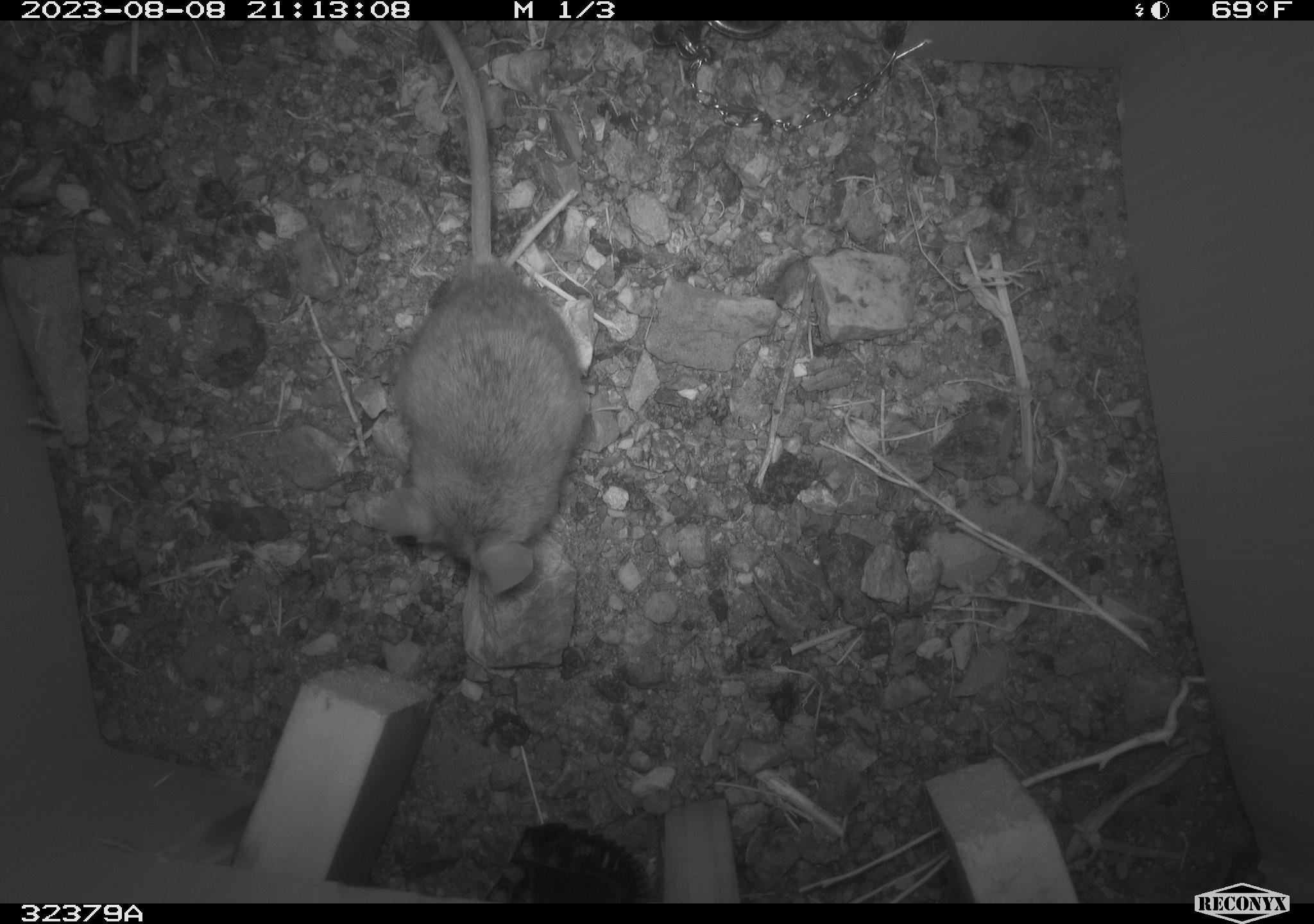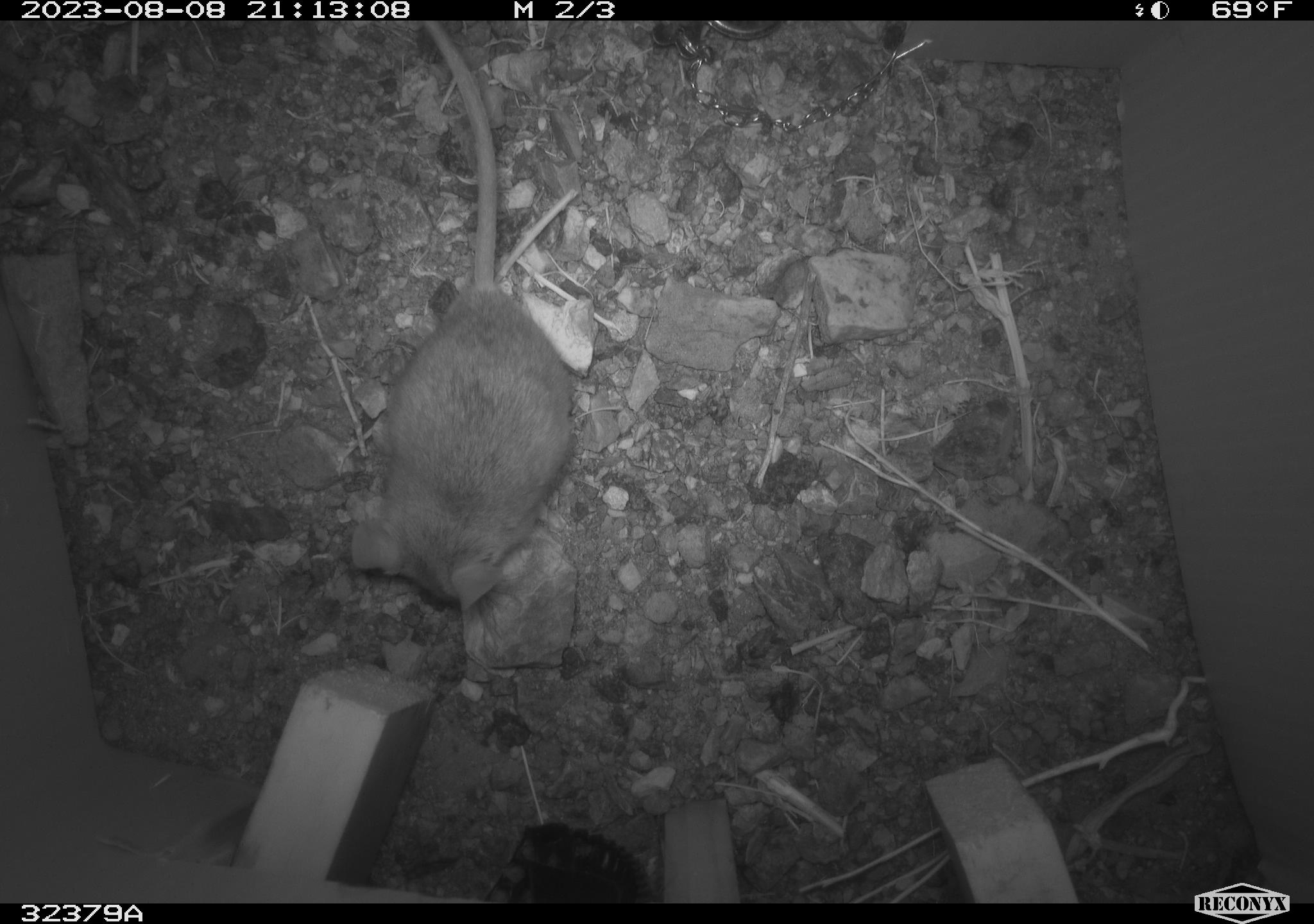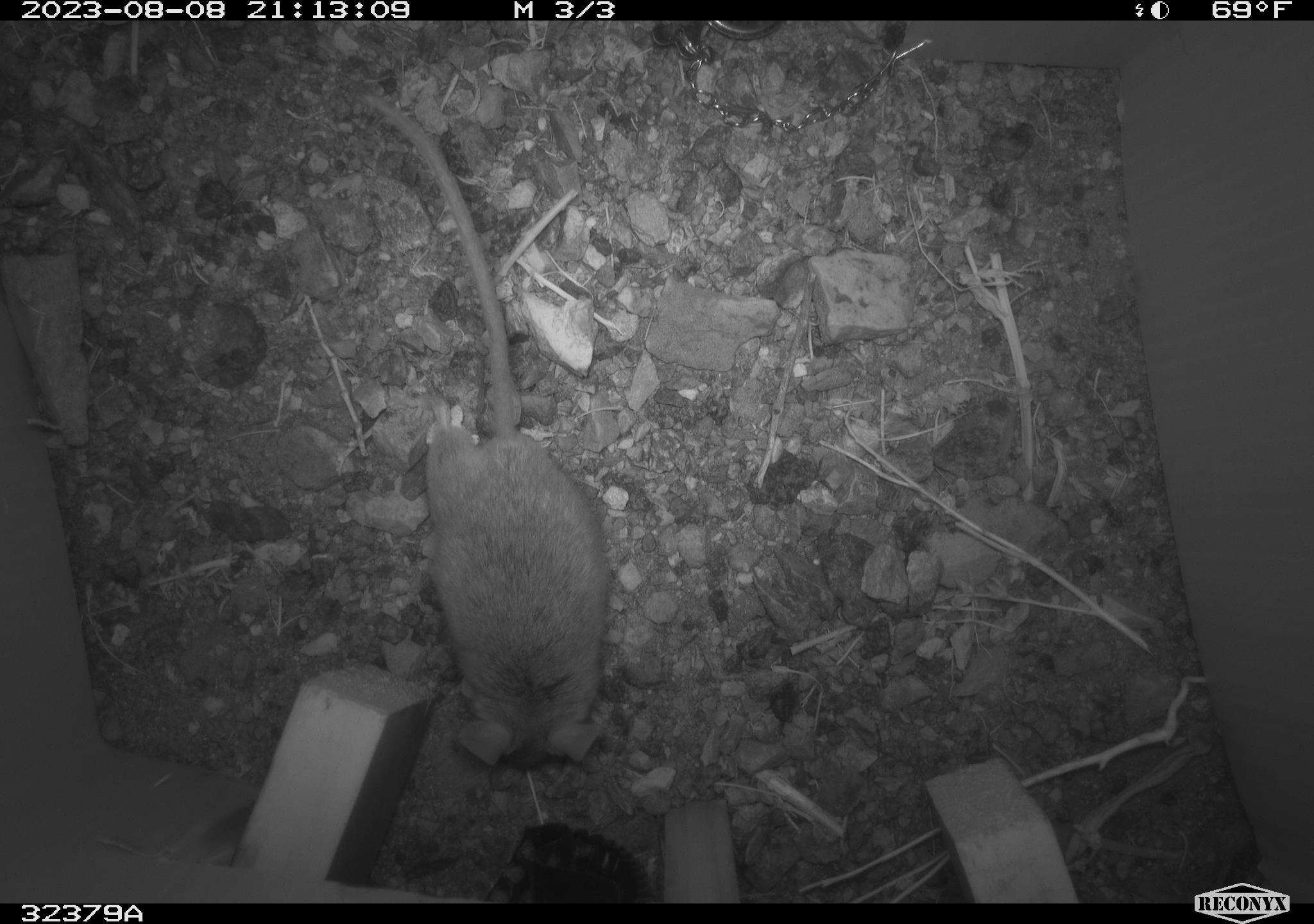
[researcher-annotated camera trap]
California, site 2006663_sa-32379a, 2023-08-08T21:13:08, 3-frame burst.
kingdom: Animalia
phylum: Chordata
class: Mammalia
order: Rodentia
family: Cricetidae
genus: Peromyscus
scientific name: Peromyscus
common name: deer mice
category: peromyscus species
Peromyscus species (deer mice) (Peromyscus).